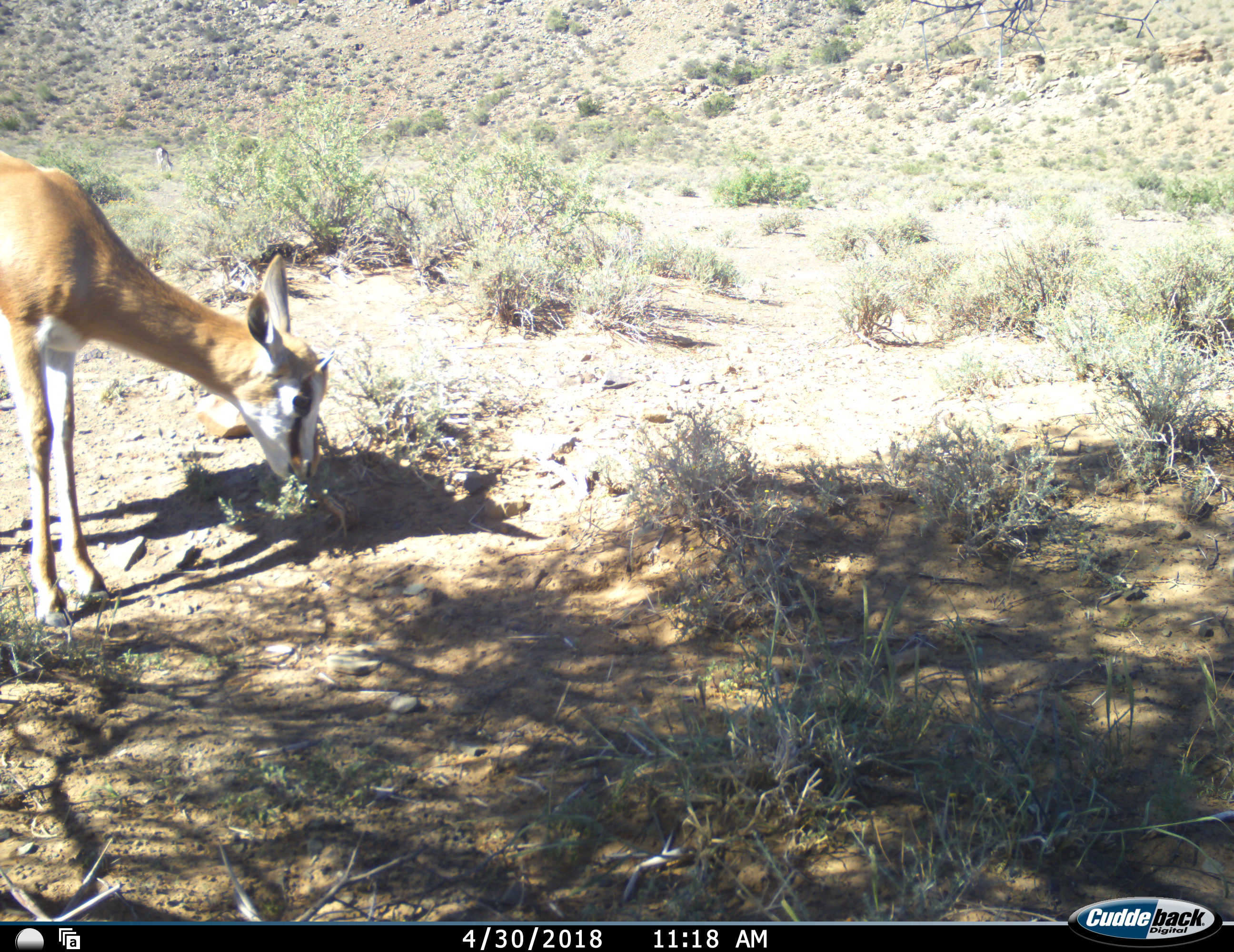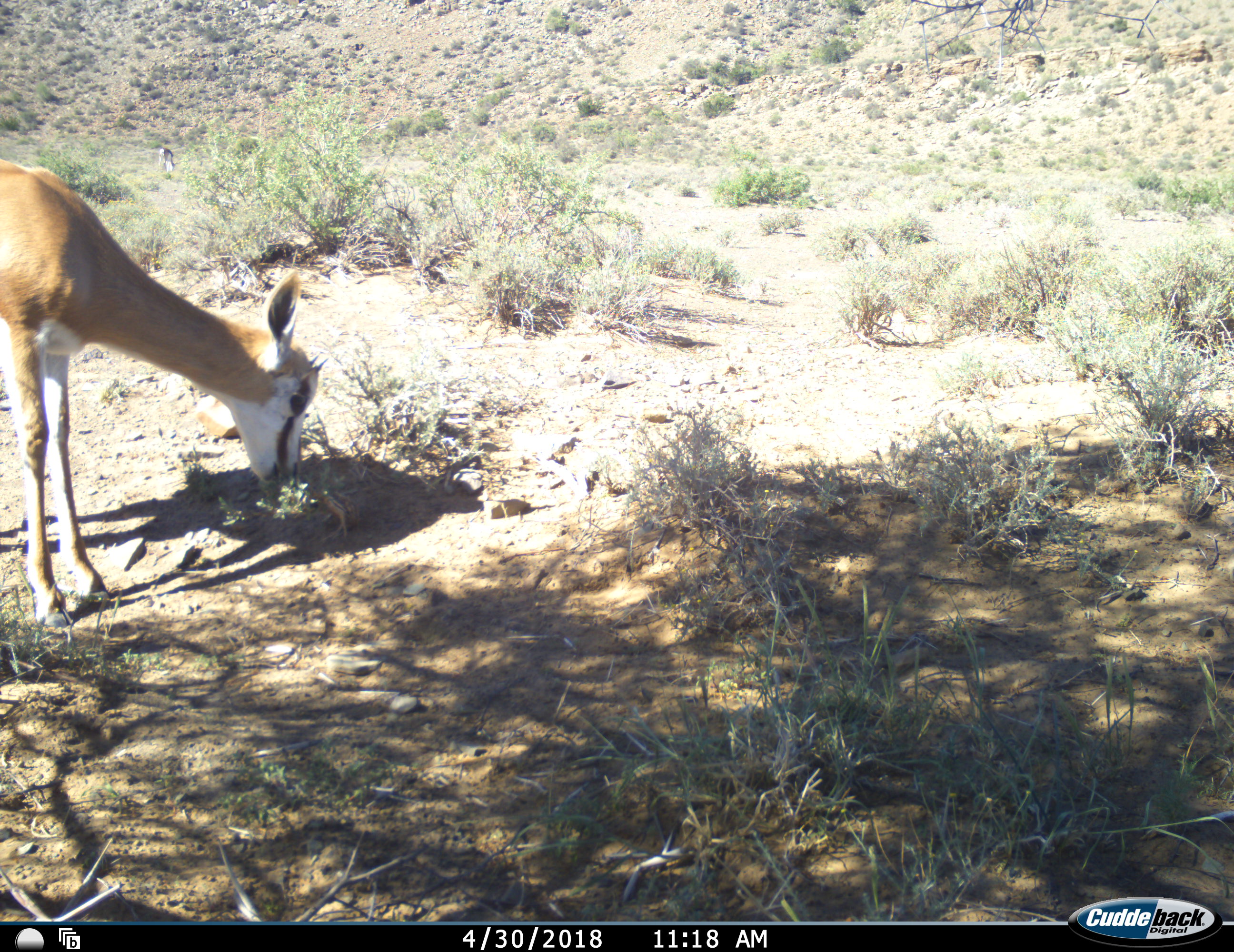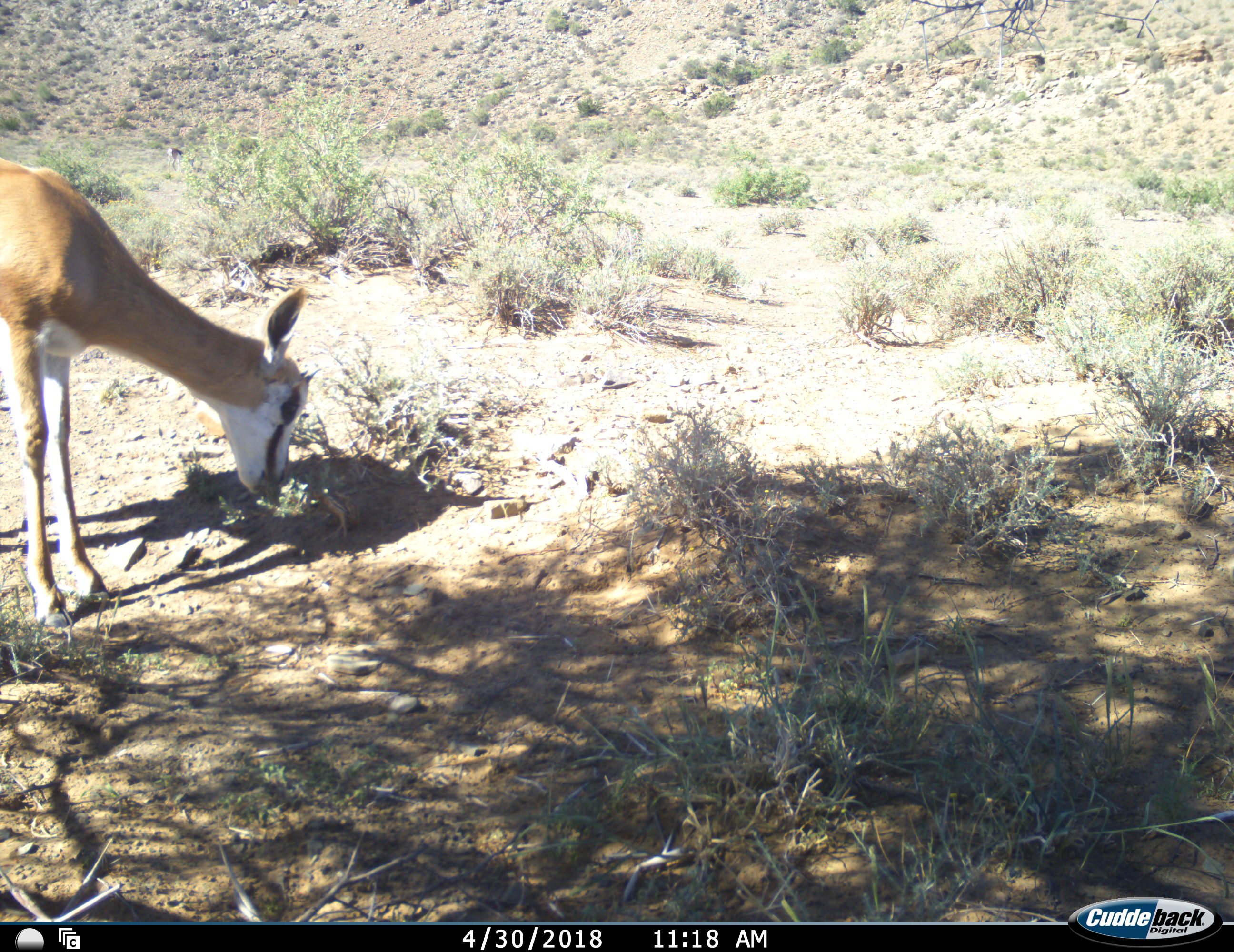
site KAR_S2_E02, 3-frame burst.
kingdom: Animalia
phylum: Chordata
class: Mammalia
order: Artiodactyla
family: Bovidae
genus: Antidorcas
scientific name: Antidorcas marsupialis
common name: springbok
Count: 2.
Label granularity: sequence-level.